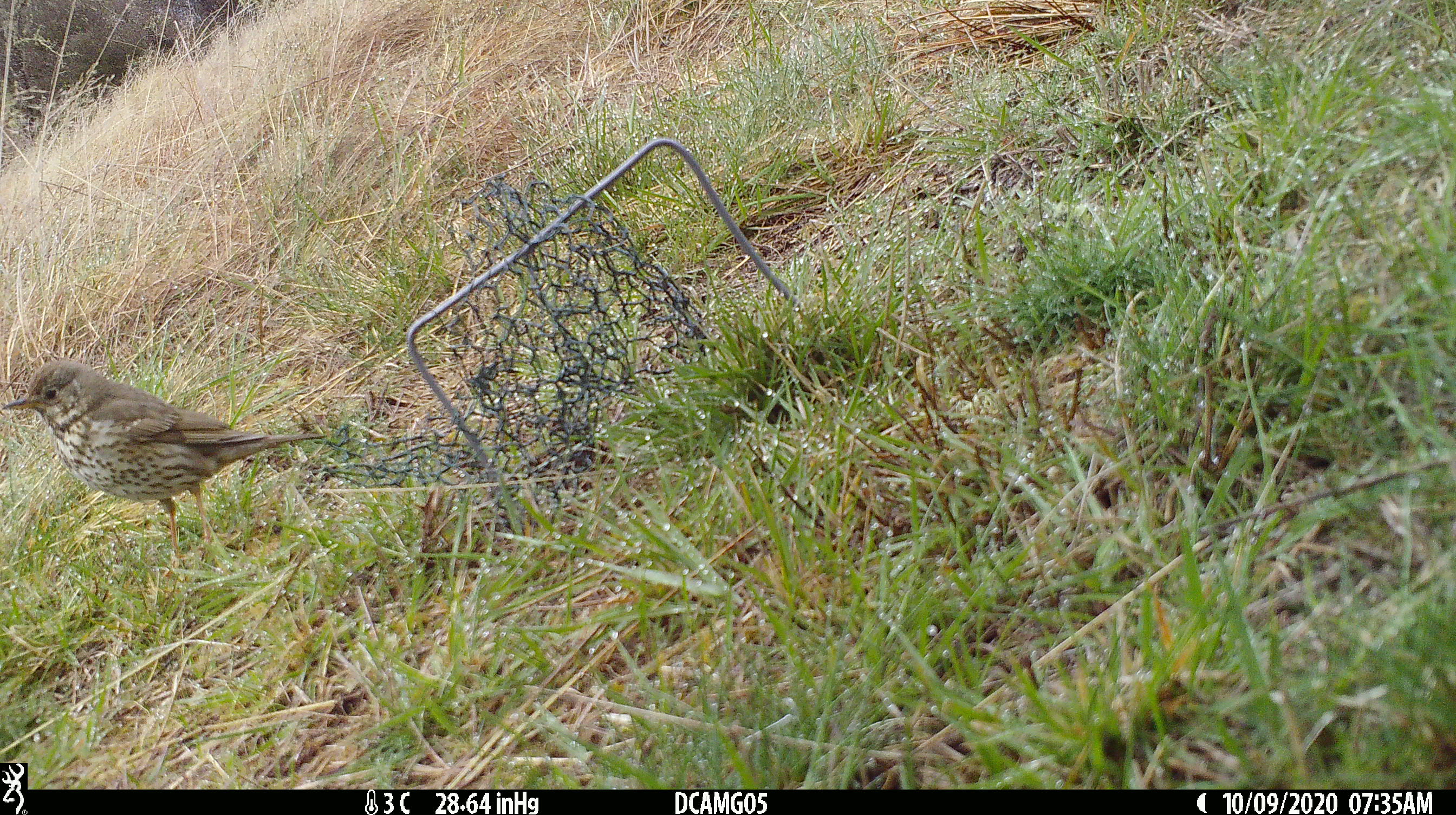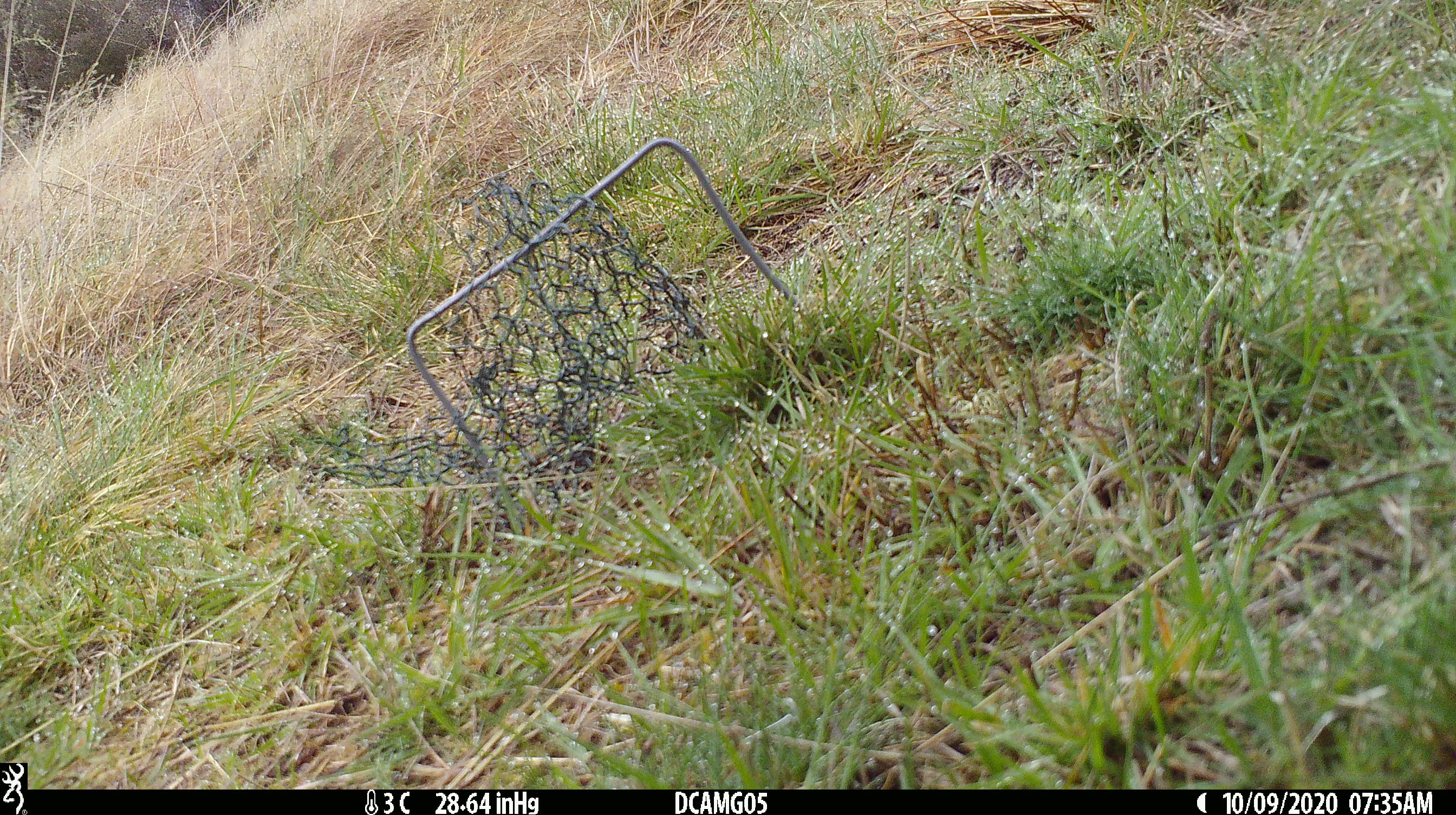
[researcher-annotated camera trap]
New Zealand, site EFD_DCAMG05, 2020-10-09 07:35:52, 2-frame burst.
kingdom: Animalia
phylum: Chordata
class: Aves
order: Passeriformes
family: Turdidae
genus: Turdus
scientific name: Turdus philomelos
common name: song thrush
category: thrush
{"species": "thrush (song thrush) (Turdus philomelos)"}